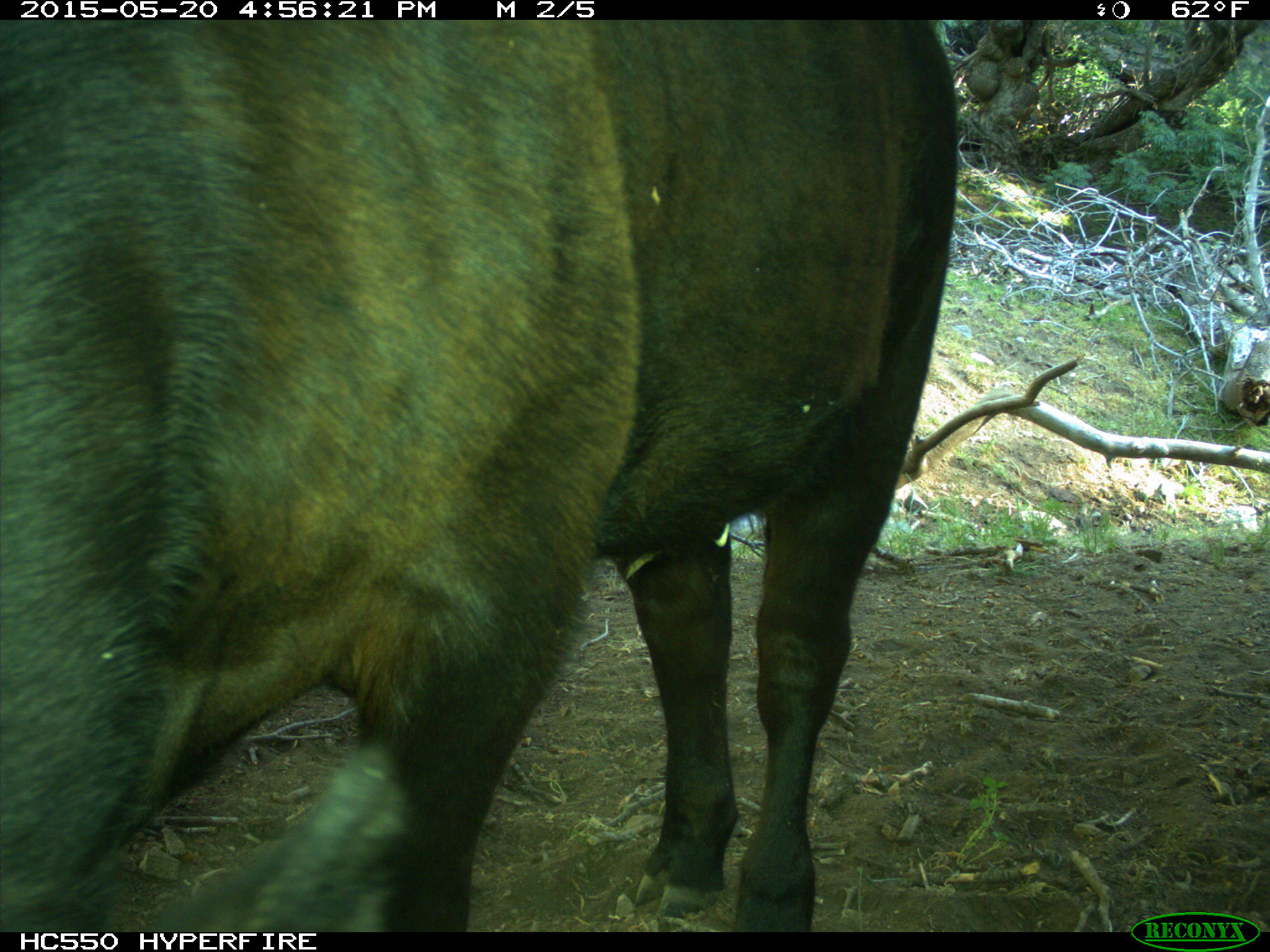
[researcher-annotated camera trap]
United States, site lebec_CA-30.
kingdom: Animalia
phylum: Chordata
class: Mammalia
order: Artiodactyla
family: Bovidae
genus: Bos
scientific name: Bos taurus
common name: domestic cow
Bos taurus (domestic cow).